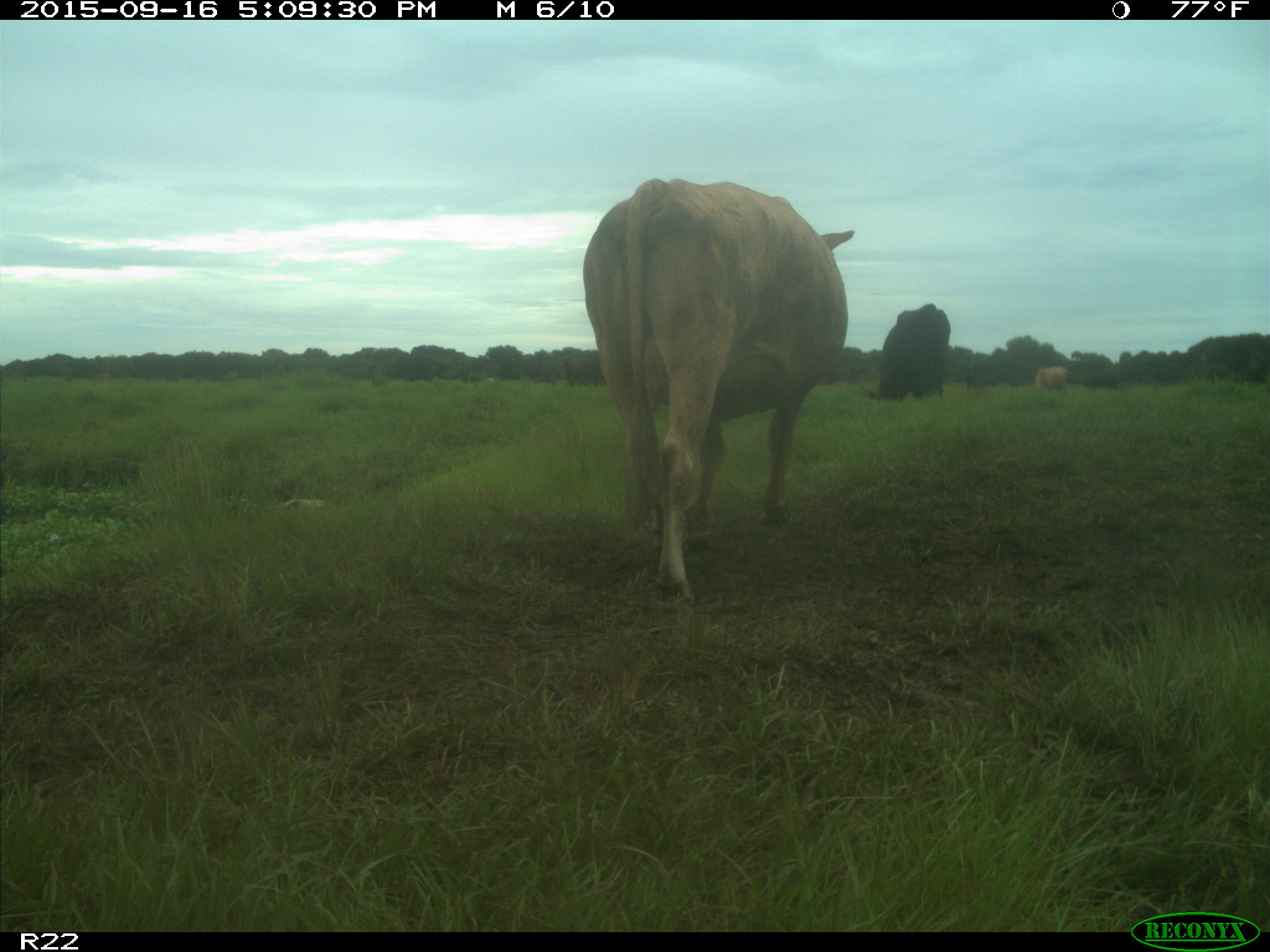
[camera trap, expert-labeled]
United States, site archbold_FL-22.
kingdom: Animalia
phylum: Chordata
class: Mammalia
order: Artiodactyla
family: Bovidae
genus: Bos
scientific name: Bos taurus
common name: domestic cow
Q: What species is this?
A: Bos taurus (domestic cow).